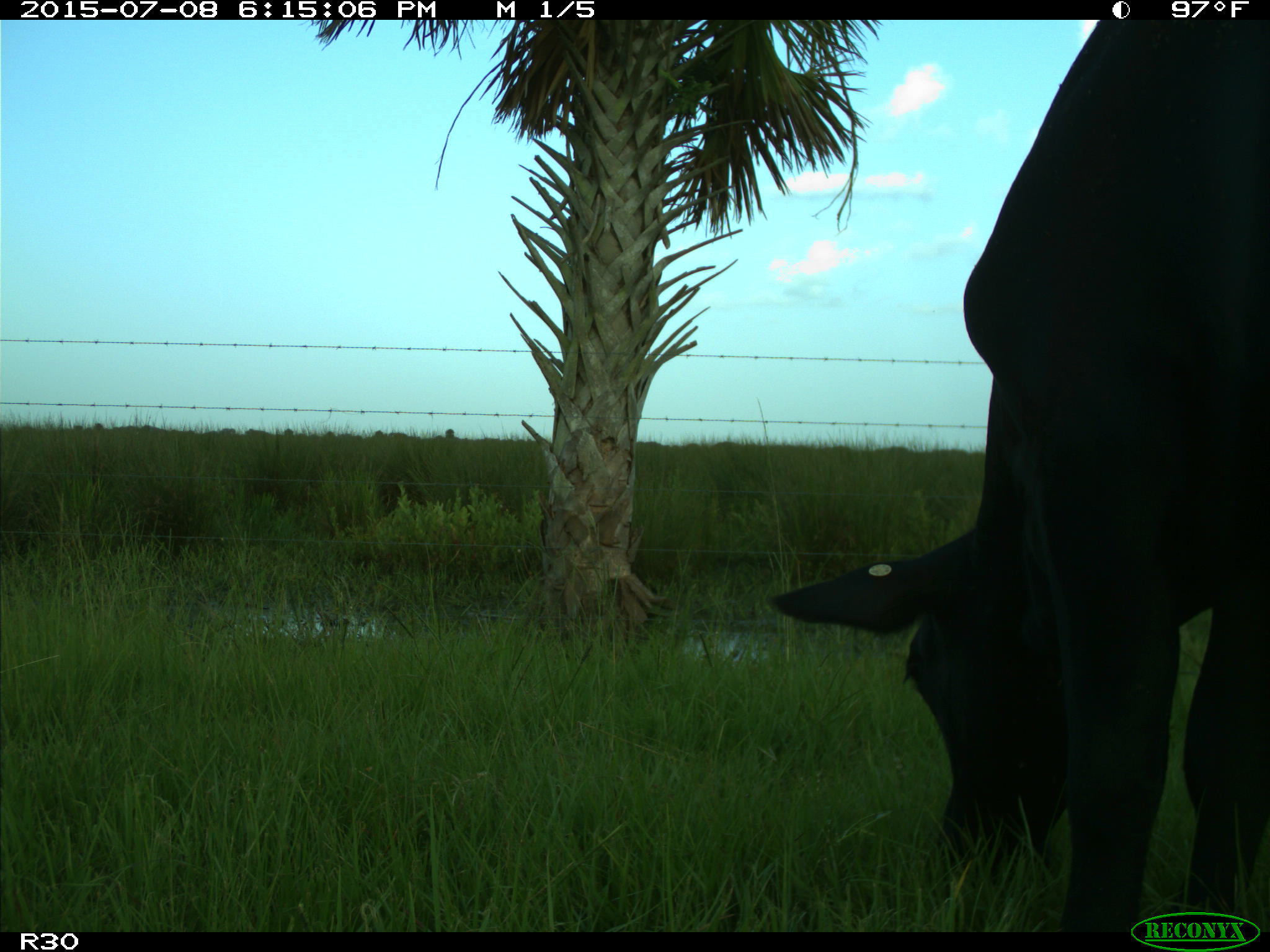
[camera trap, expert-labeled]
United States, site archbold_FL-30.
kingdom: Animalia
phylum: Chordata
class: Mammalia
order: Artiodactyla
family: Bovidae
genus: Bos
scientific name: Bos taurus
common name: domestic cow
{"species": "Bos taurus (domestic cow)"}